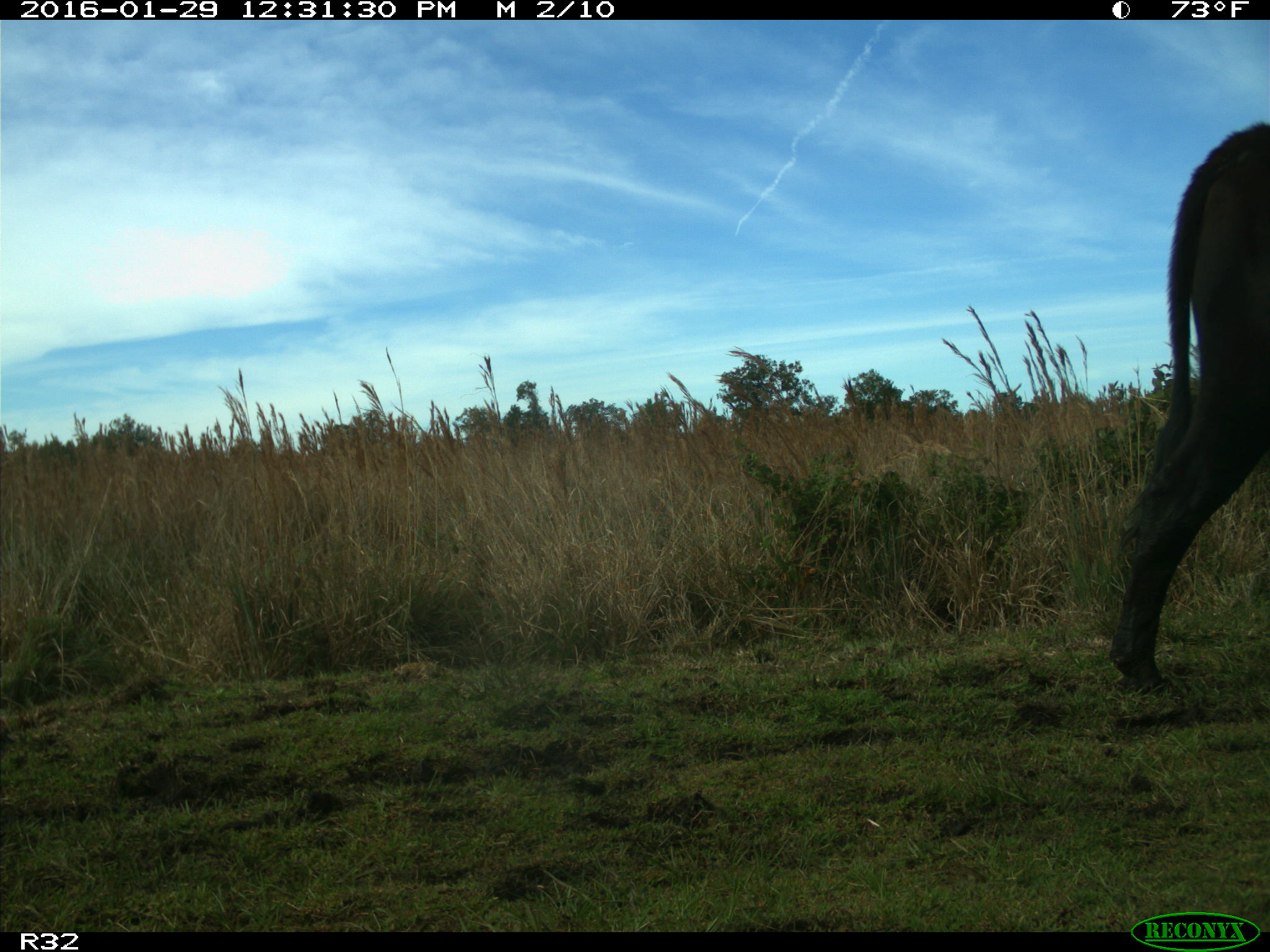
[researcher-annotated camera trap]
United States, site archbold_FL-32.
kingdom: Animalia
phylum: Chordata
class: Mammalia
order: Artiodactyla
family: Bovidae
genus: Bos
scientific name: Bos taurus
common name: domestic cow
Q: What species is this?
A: Bos taurus (domestic cow).